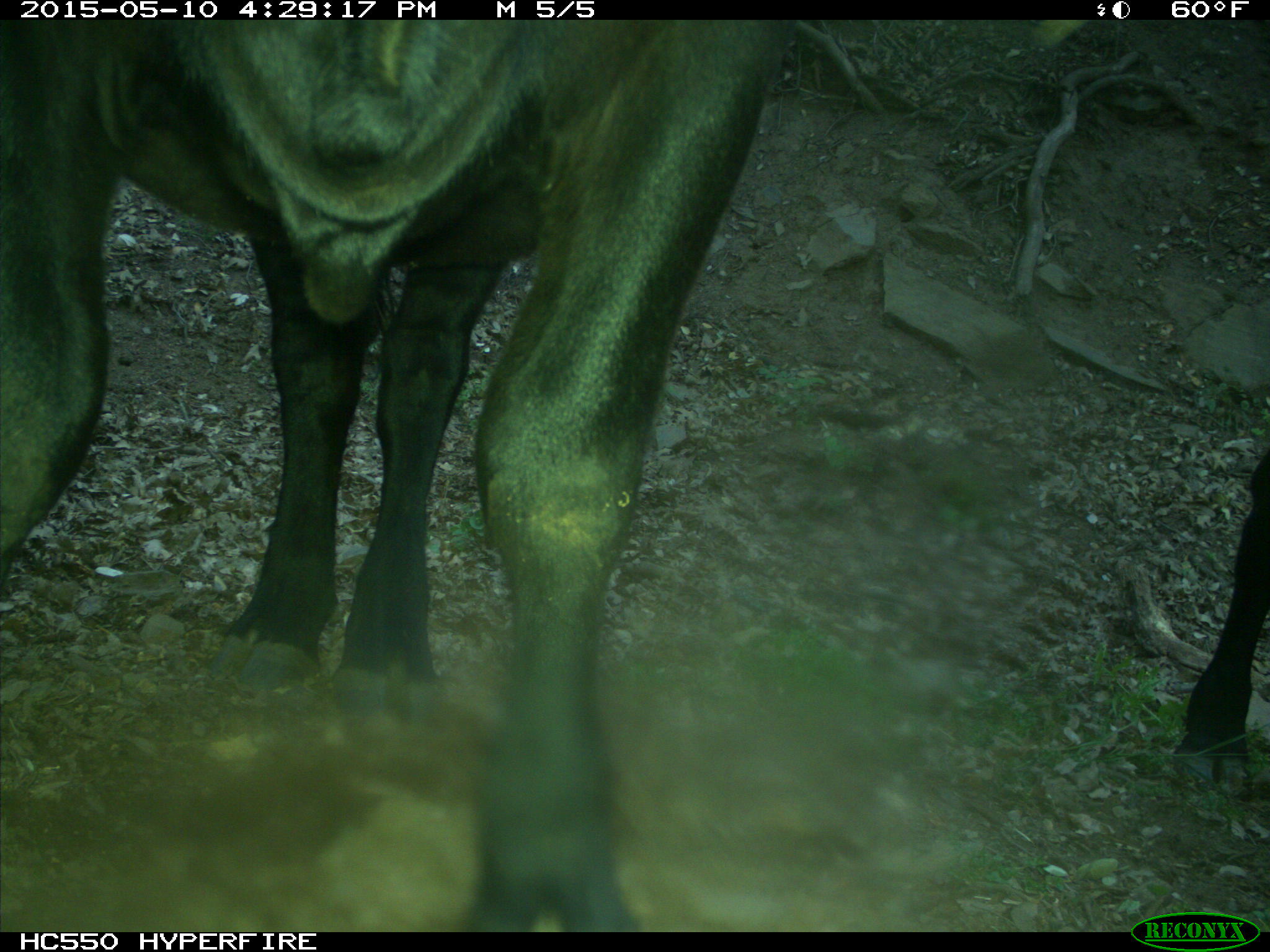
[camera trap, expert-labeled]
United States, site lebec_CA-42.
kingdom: Animalia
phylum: Chordata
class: Mammalia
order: Artiodactyla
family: Bovidae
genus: Bos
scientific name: Bos taurus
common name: domestic cow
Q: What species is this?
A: Bos taurus (domestic cow).